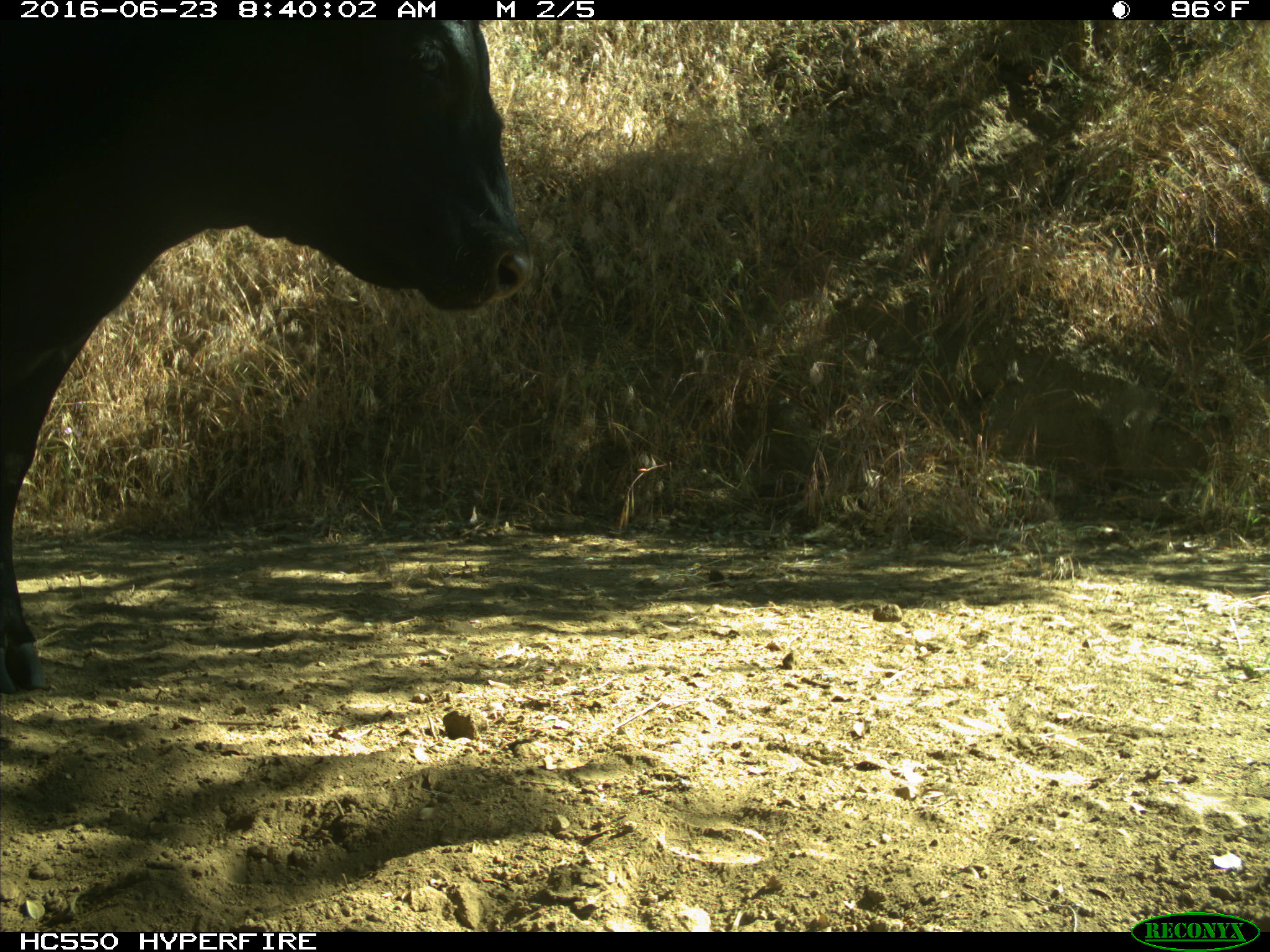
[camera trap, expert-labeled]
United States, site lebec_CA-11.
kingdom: Animalia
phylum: Chordata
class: Mammalia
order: Artiodactyla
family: Bovidae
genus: Bos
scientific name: Bos taurus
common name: domestic cow